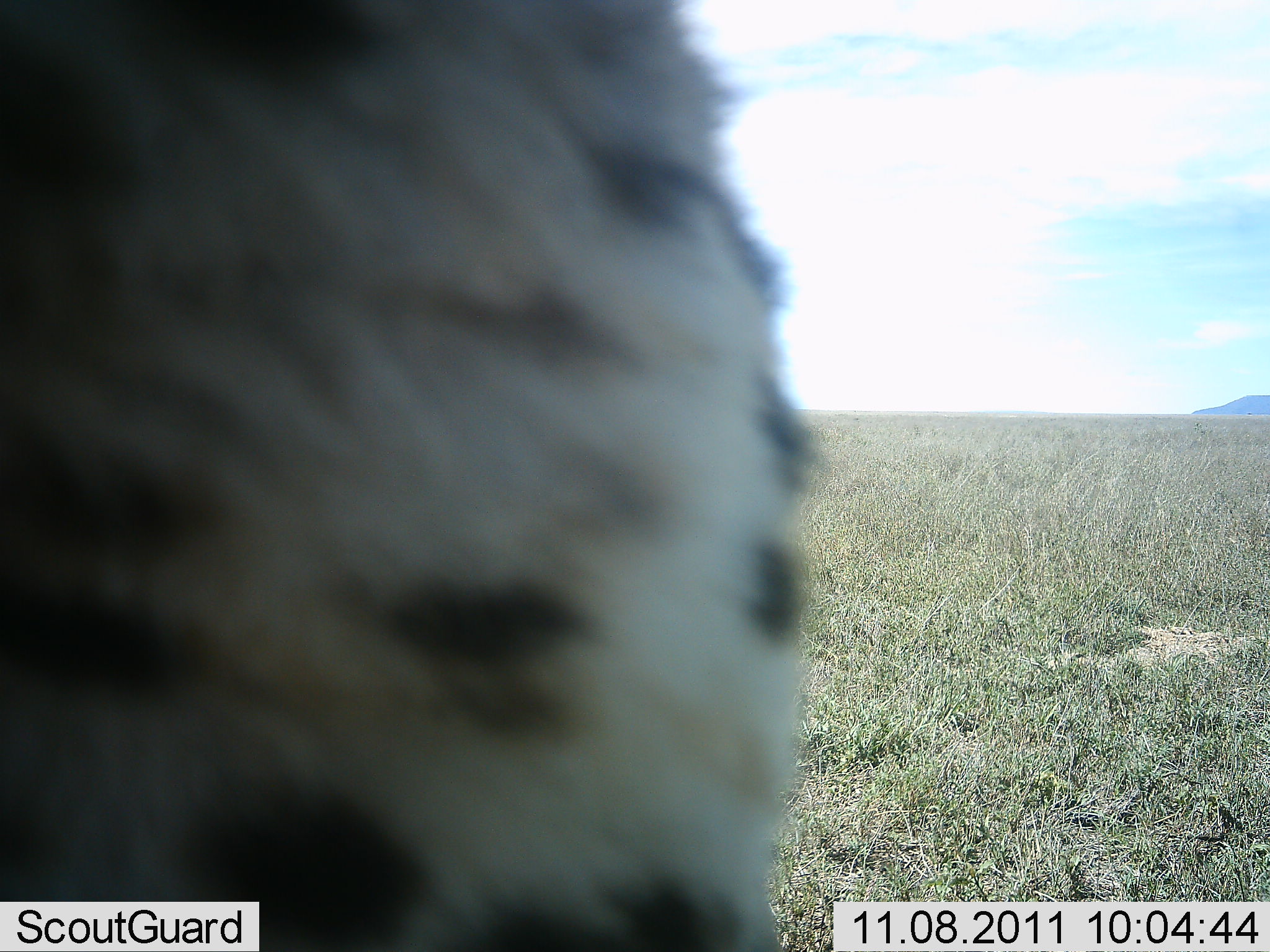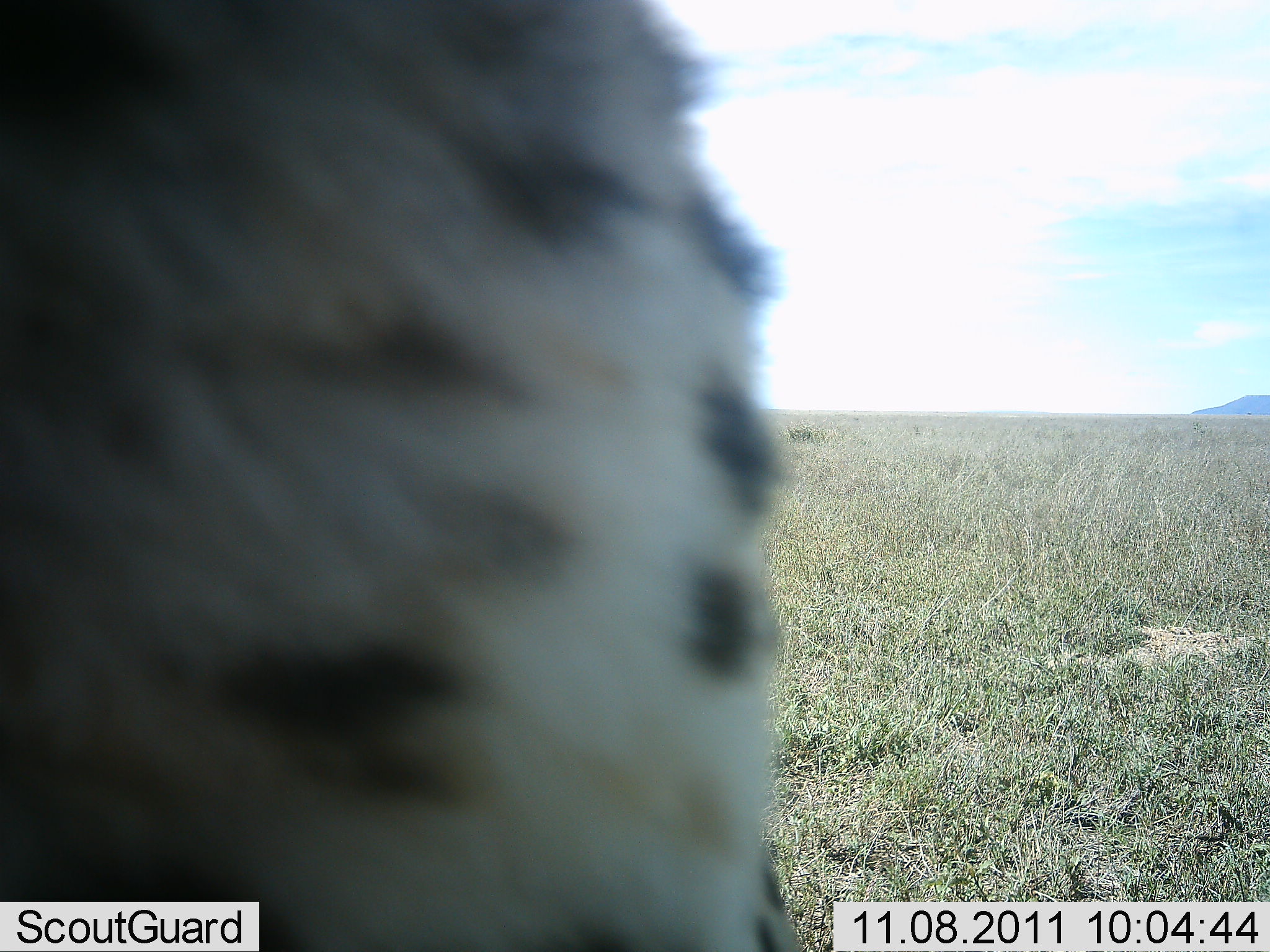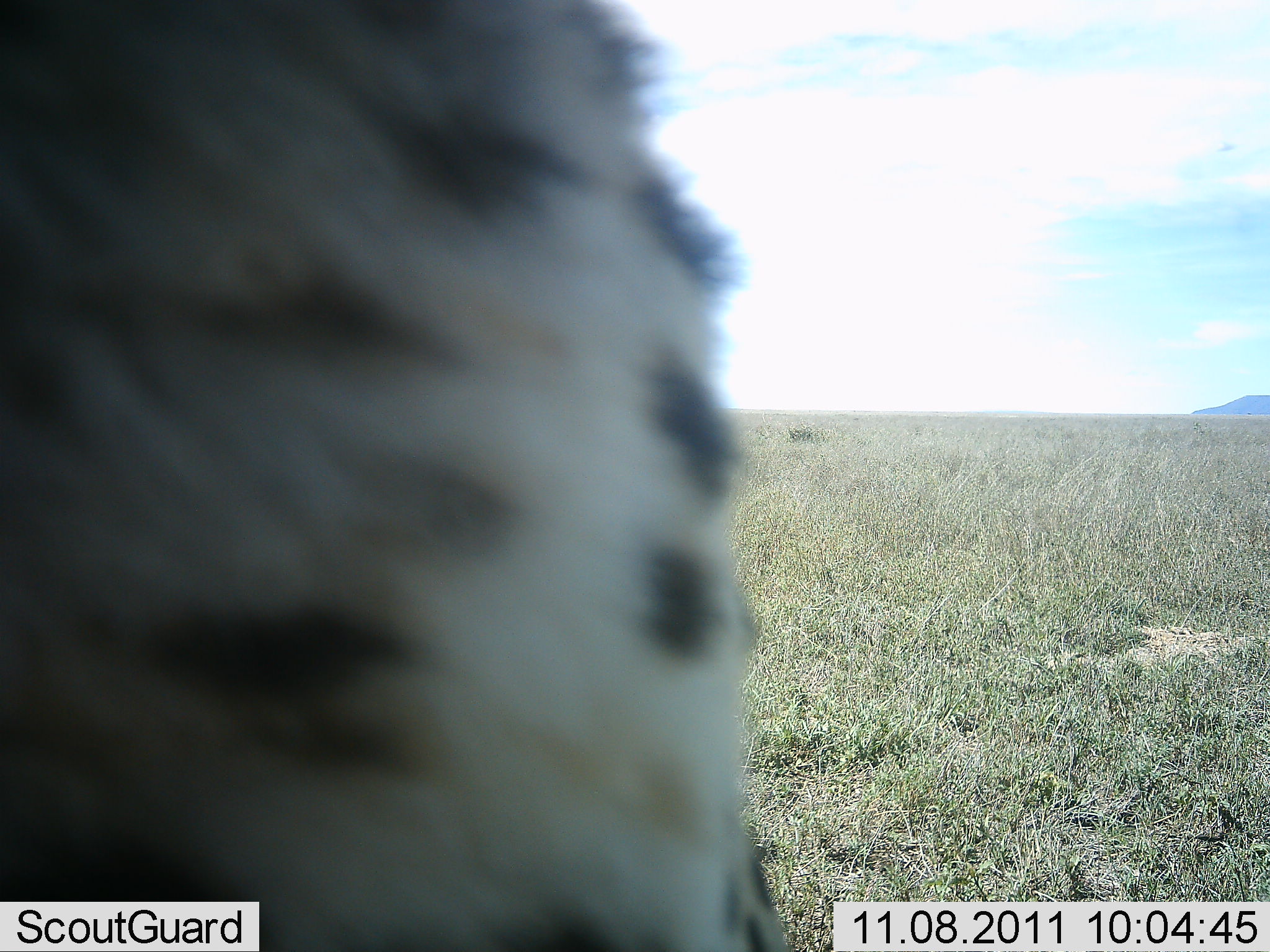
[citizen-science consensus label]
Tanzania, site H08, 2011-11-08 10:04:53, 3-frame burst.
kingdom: Animalia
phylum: Chordata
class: Mammalia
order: Carnivora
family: Felidae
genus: Acinonyx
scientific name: Acinonyx jubatus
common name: cheetah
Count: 1.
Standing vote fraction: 73%.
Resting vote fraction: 9%.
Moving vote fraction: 18%.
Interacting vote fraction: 9%.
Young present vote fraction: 0%.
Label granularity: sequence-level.